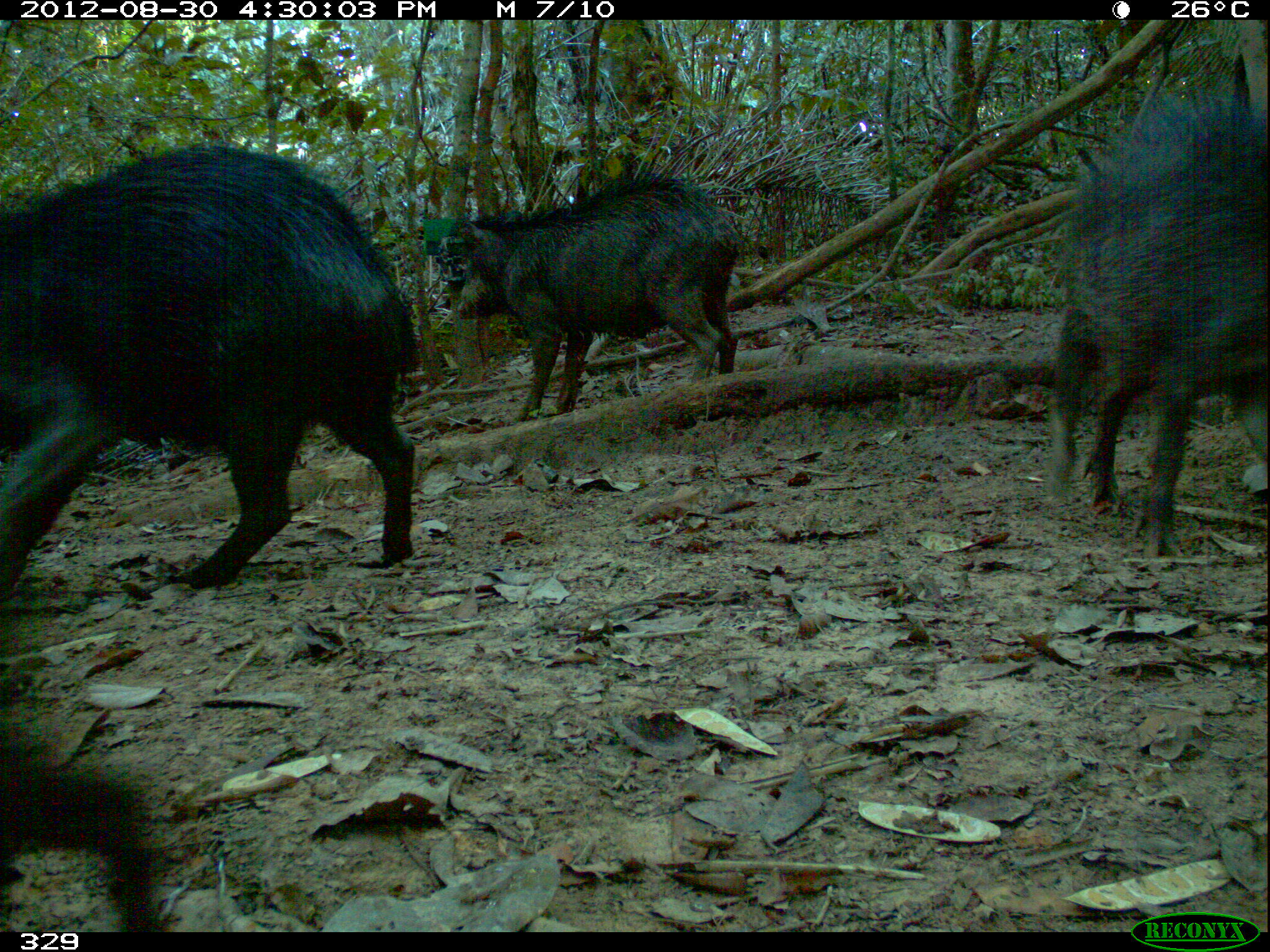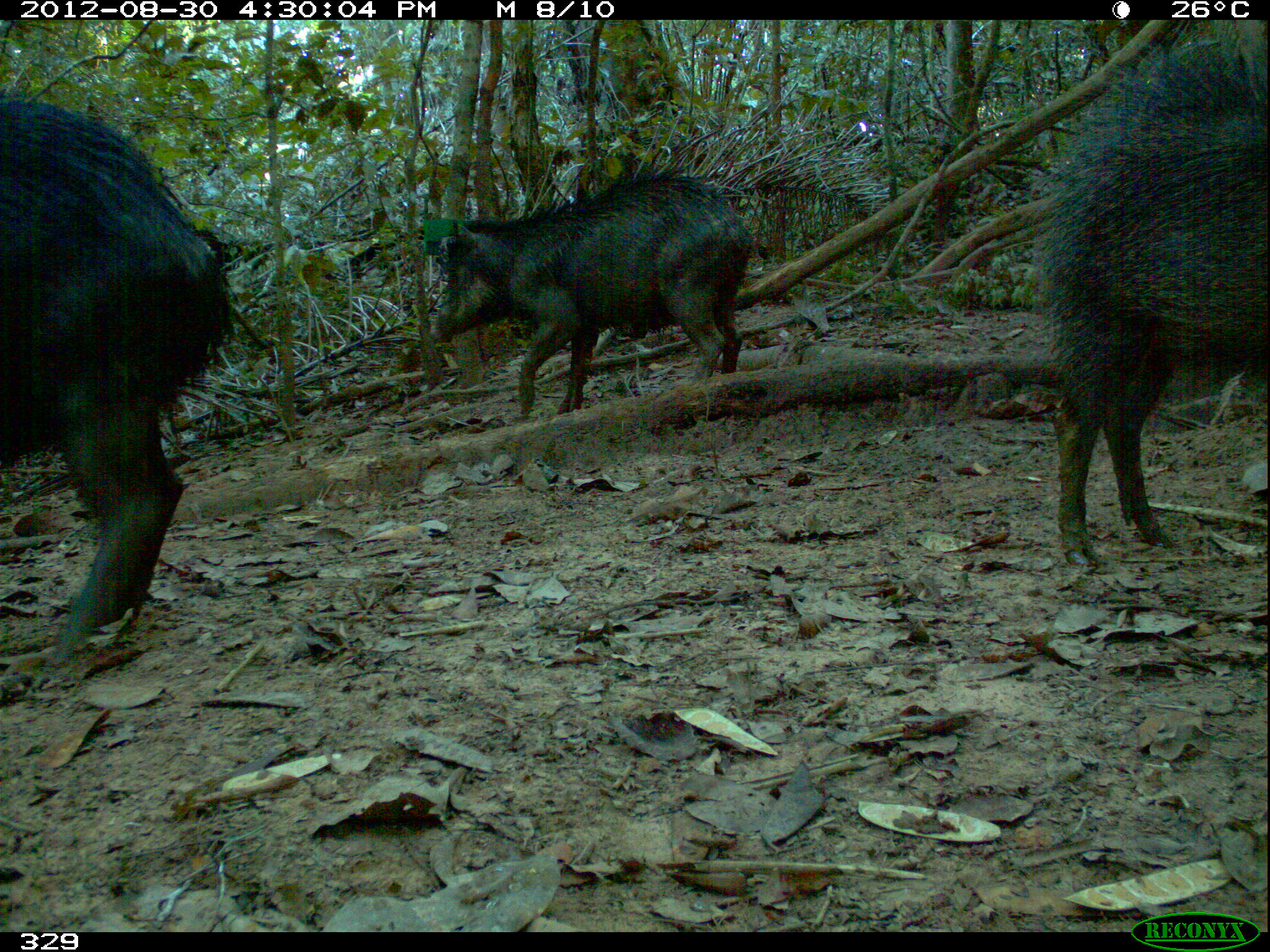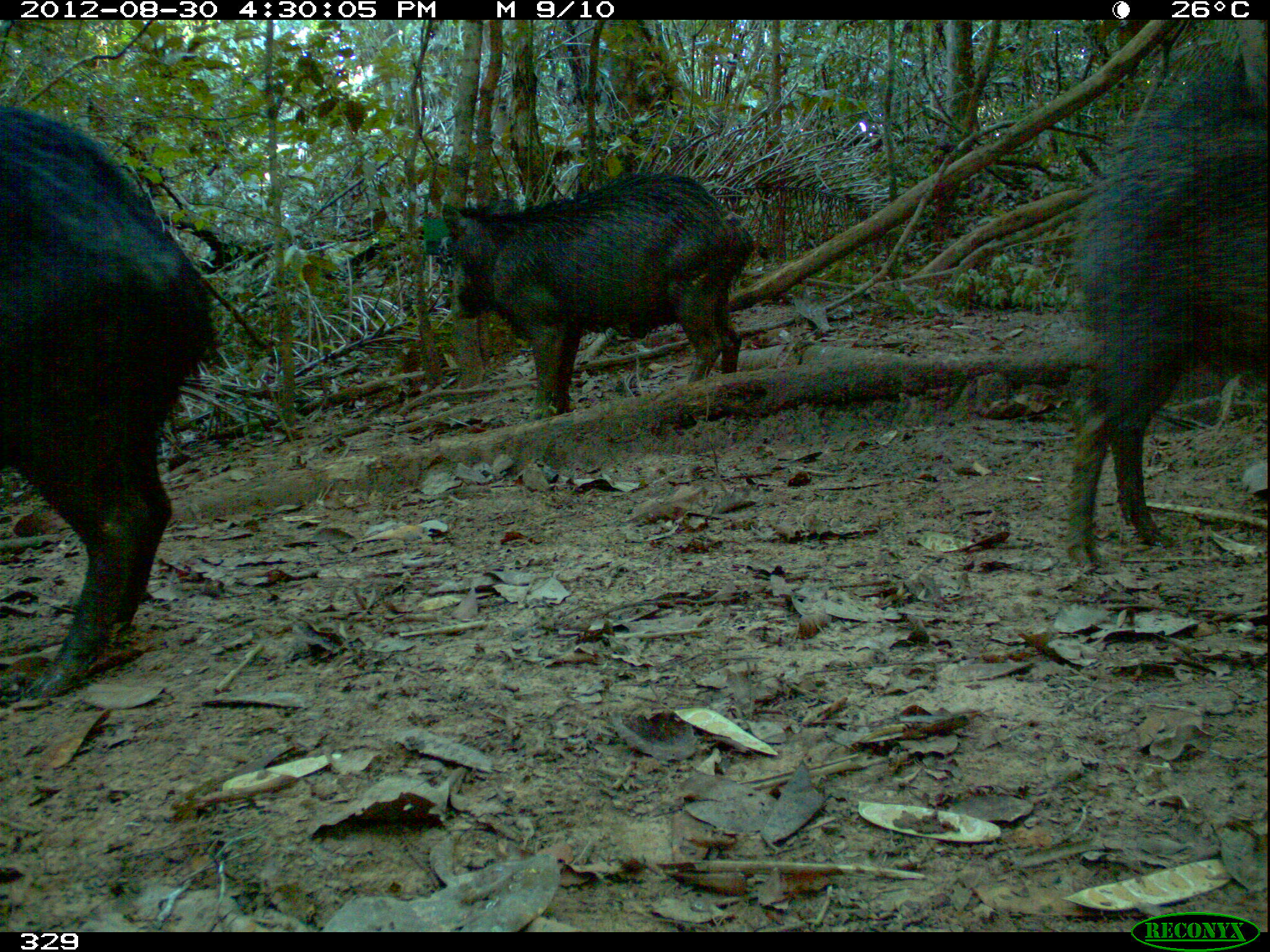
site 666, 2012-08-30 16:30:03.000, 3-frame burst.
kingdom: Animalia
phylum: Chordata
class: Mammalia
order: Artiodactyla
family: Tayassuidae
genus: Tayassu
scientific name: Tayassu pecari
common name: white-lipped peccary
Tayassu pecari (white-lipped peccary).